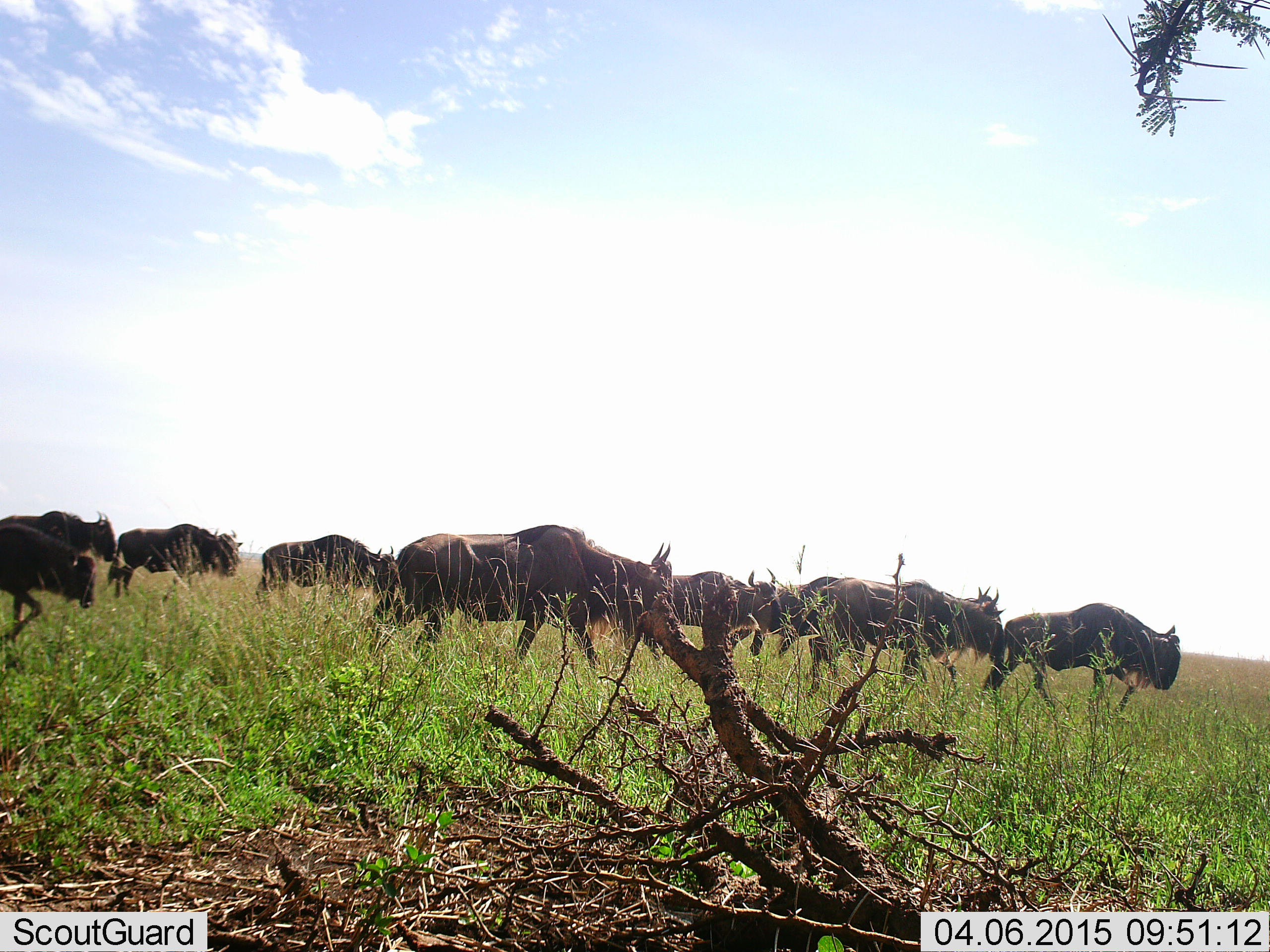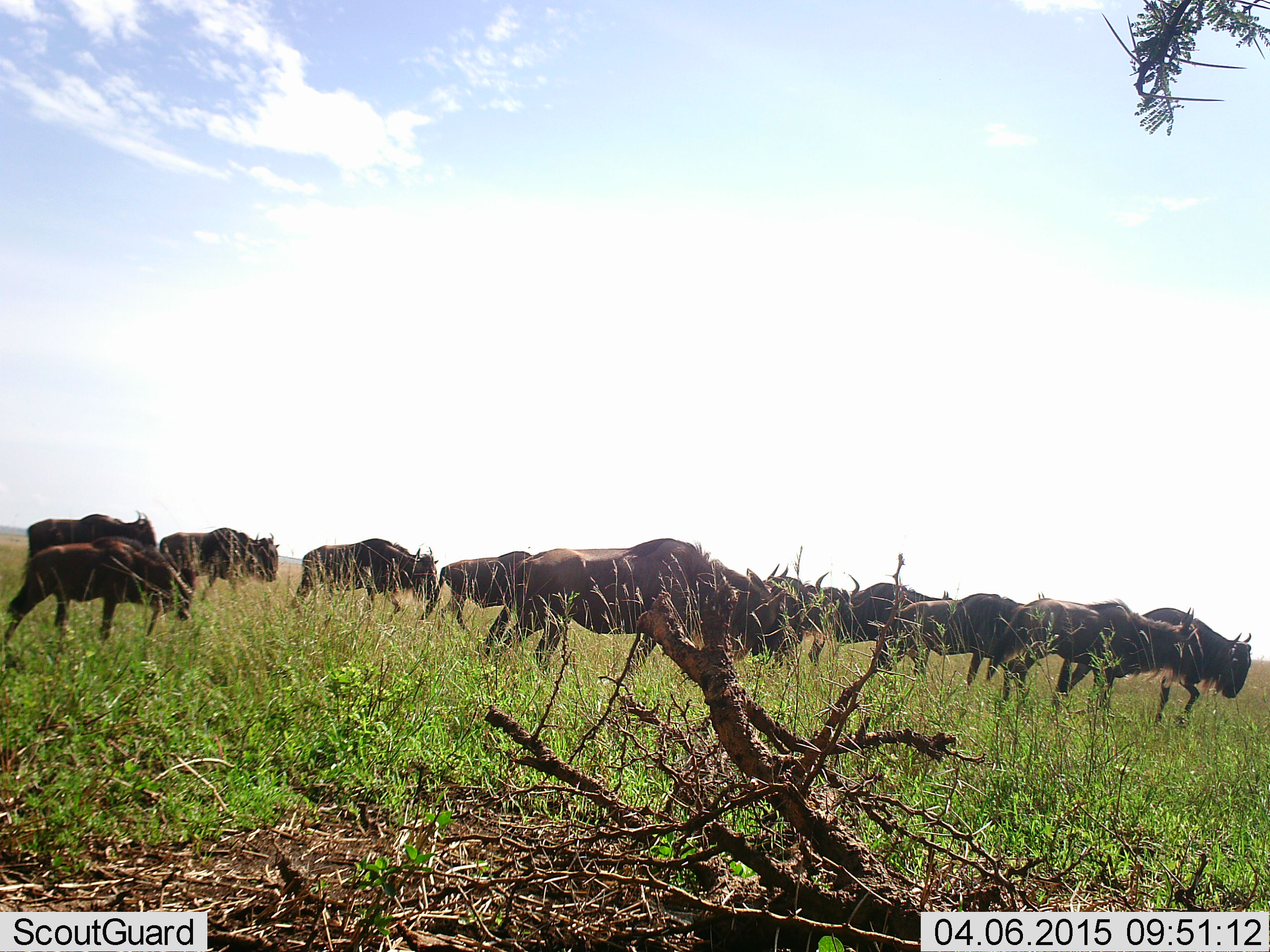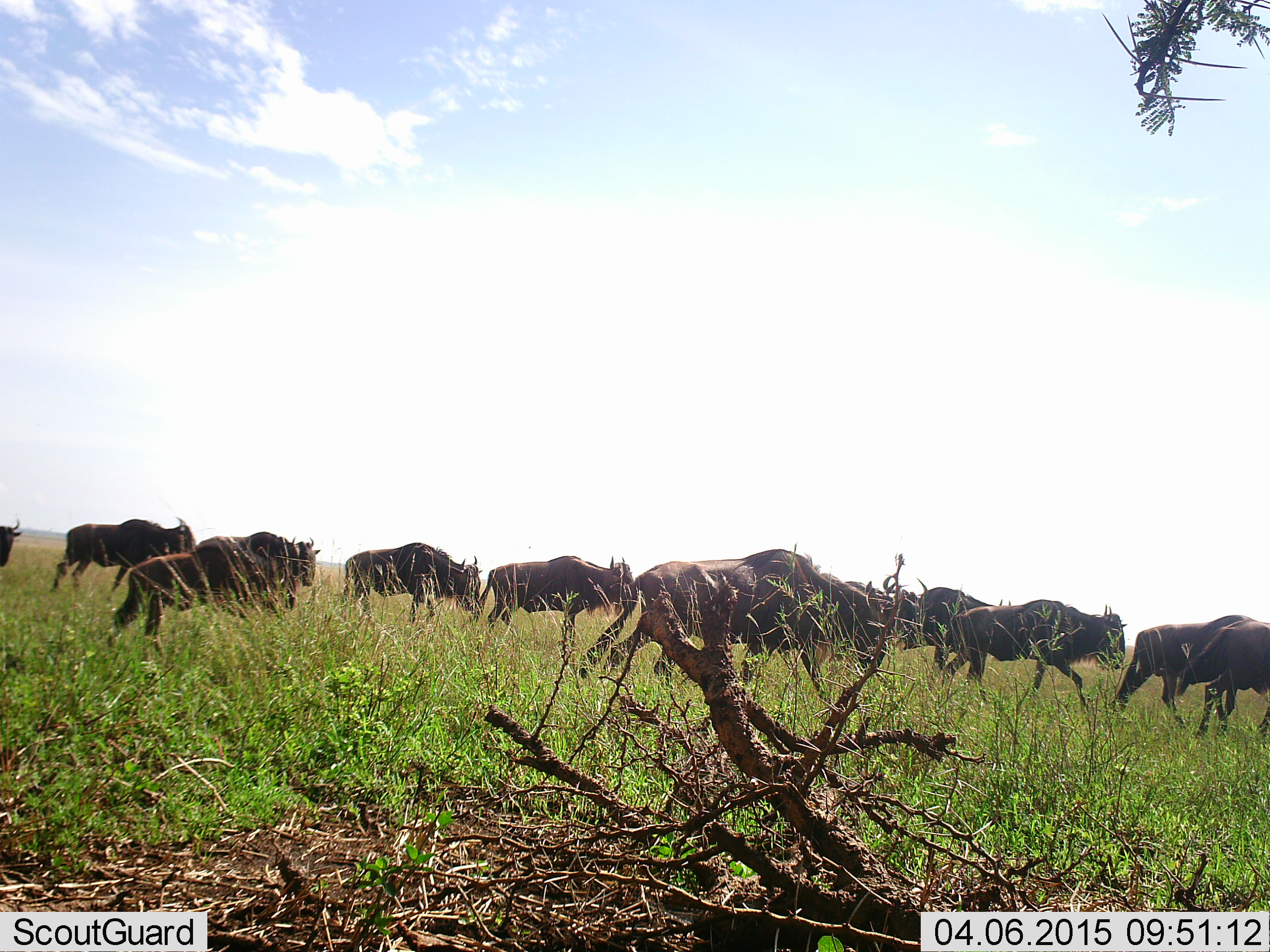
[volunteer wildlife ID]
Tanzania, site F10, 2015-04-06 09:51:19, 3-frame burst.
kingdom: Animalia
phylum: Chordata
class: Mammalia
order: Artiodactyla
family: Bovidae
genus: Connochaetes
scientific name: Connochaetes taurinus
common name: blue wildebeest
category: wildebeest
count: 11-50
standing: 0%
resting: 0%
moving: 90%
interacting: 0%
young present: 10%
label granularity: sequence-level